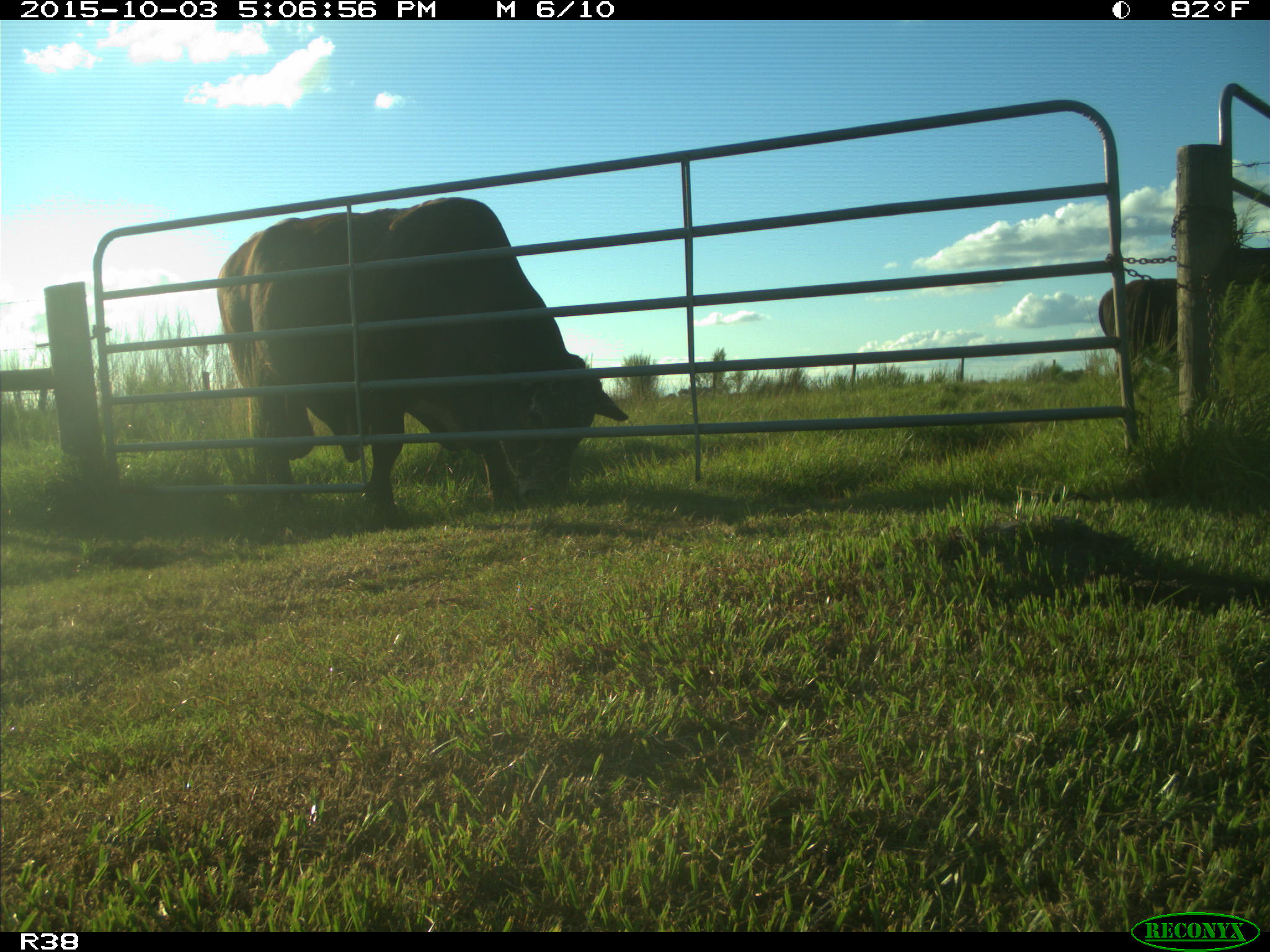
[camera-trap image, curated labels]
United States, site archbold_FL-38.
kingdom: Animalia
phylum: Chordata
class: Mammalia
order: Artiodactyla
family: Bovidae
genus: Bos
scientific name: Bos taurus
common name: domestic cow